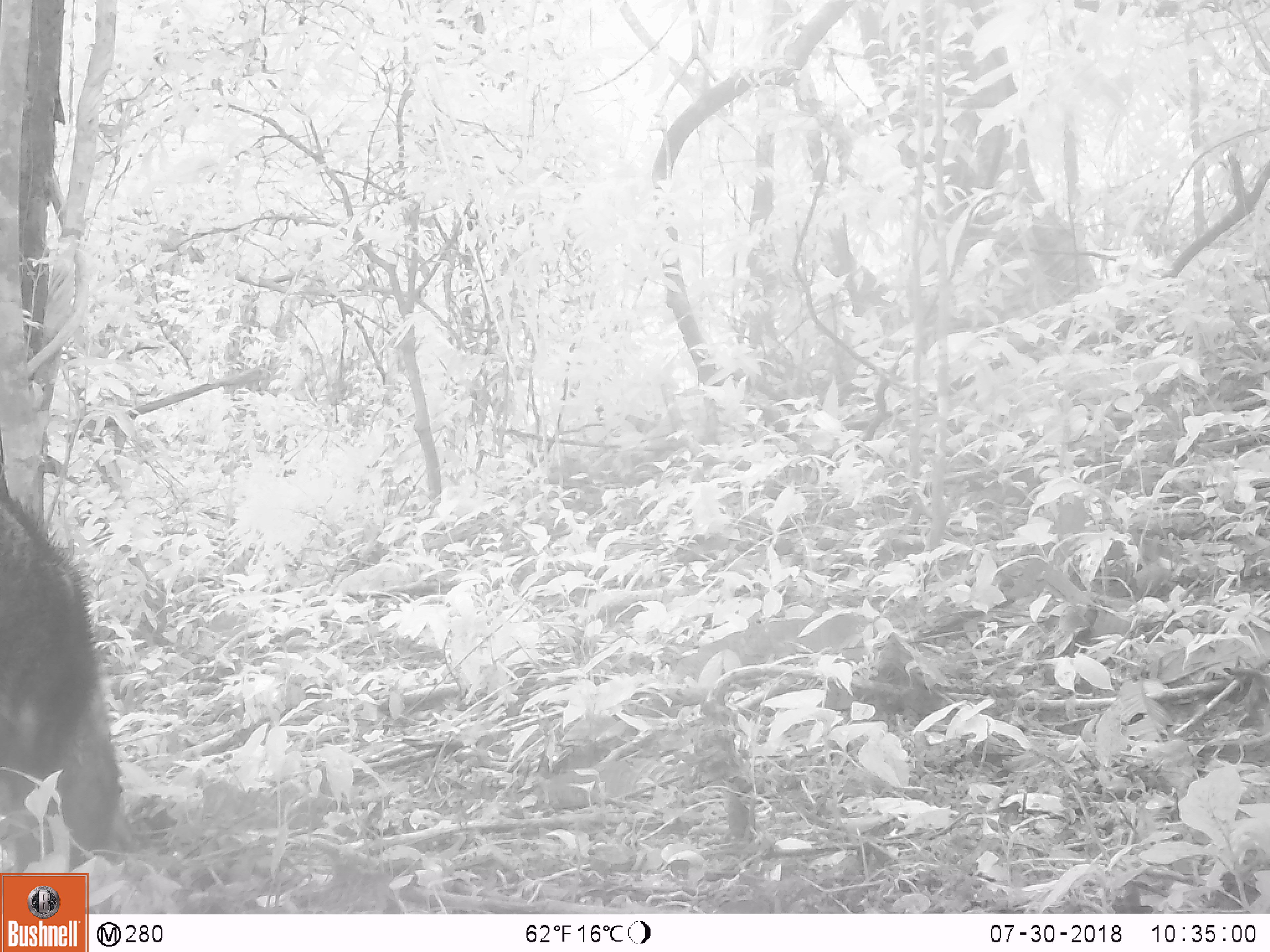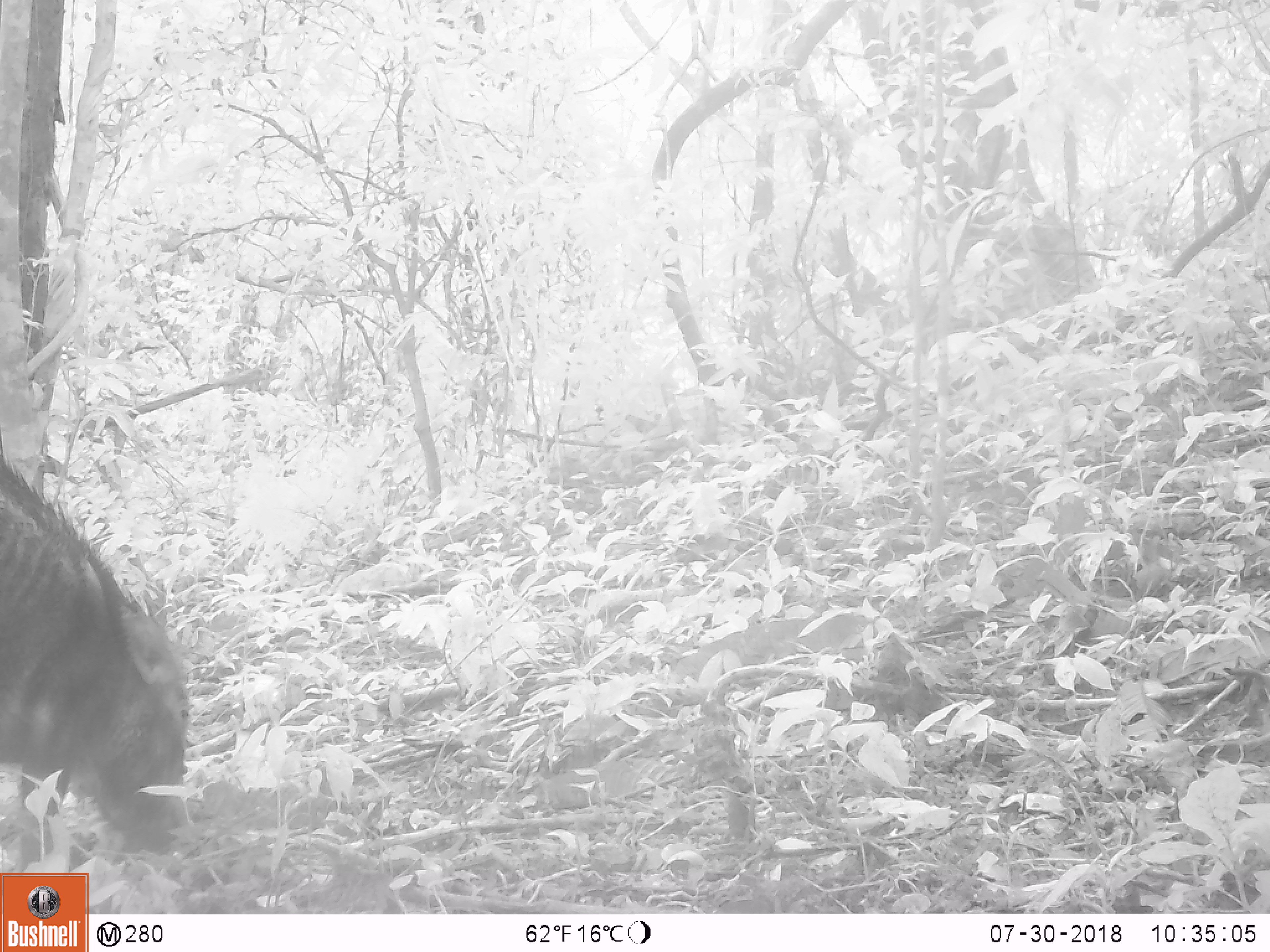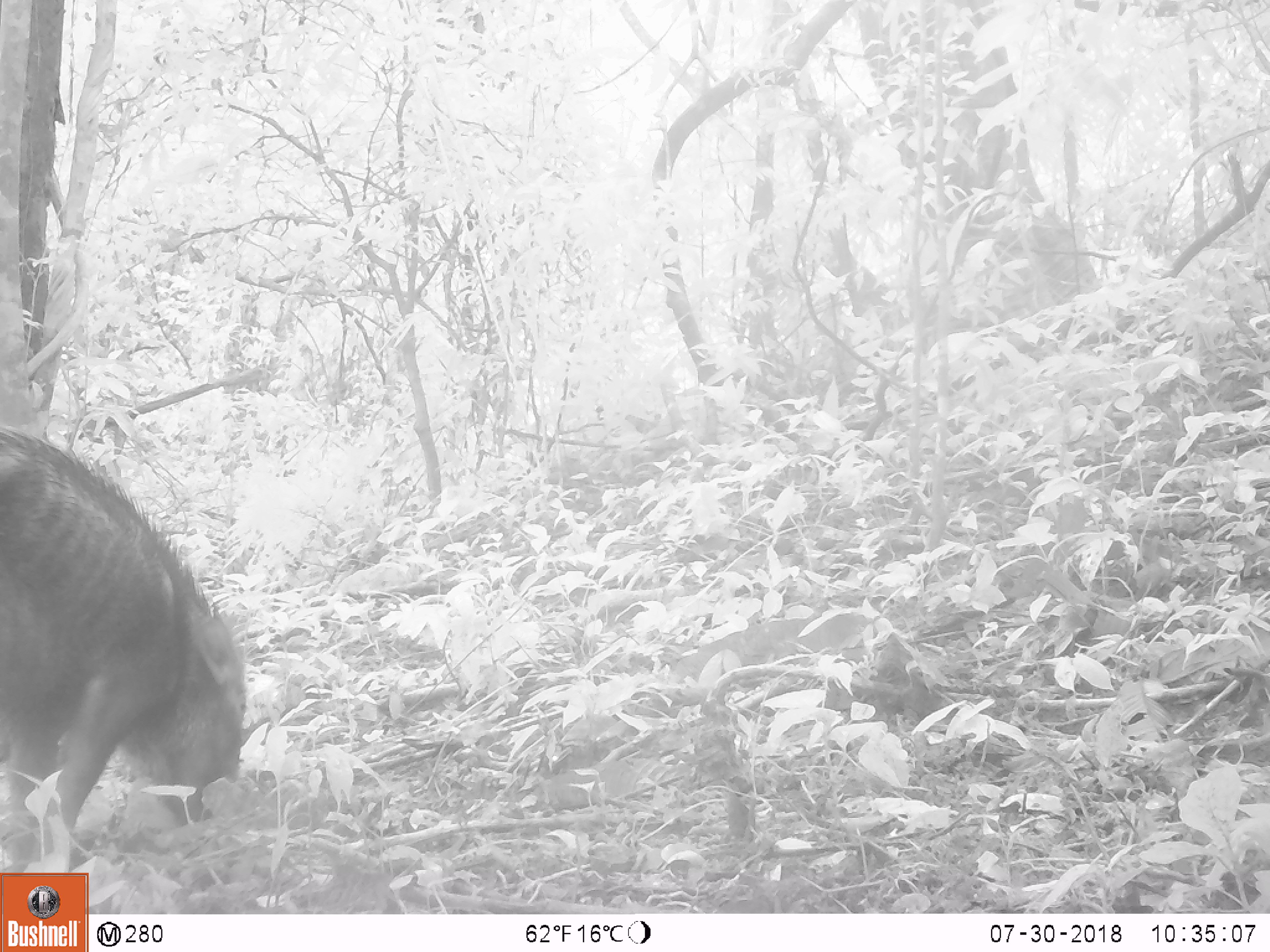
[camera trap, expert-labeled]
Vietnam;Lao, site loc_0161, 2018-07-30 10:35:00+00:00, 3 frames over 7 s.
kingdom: Animalia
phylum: Chordata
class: Mammalia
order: Artiodactyla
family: Suidae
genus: Sus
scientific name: Sus scrofa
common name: eurasian wild pig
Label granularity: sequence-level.